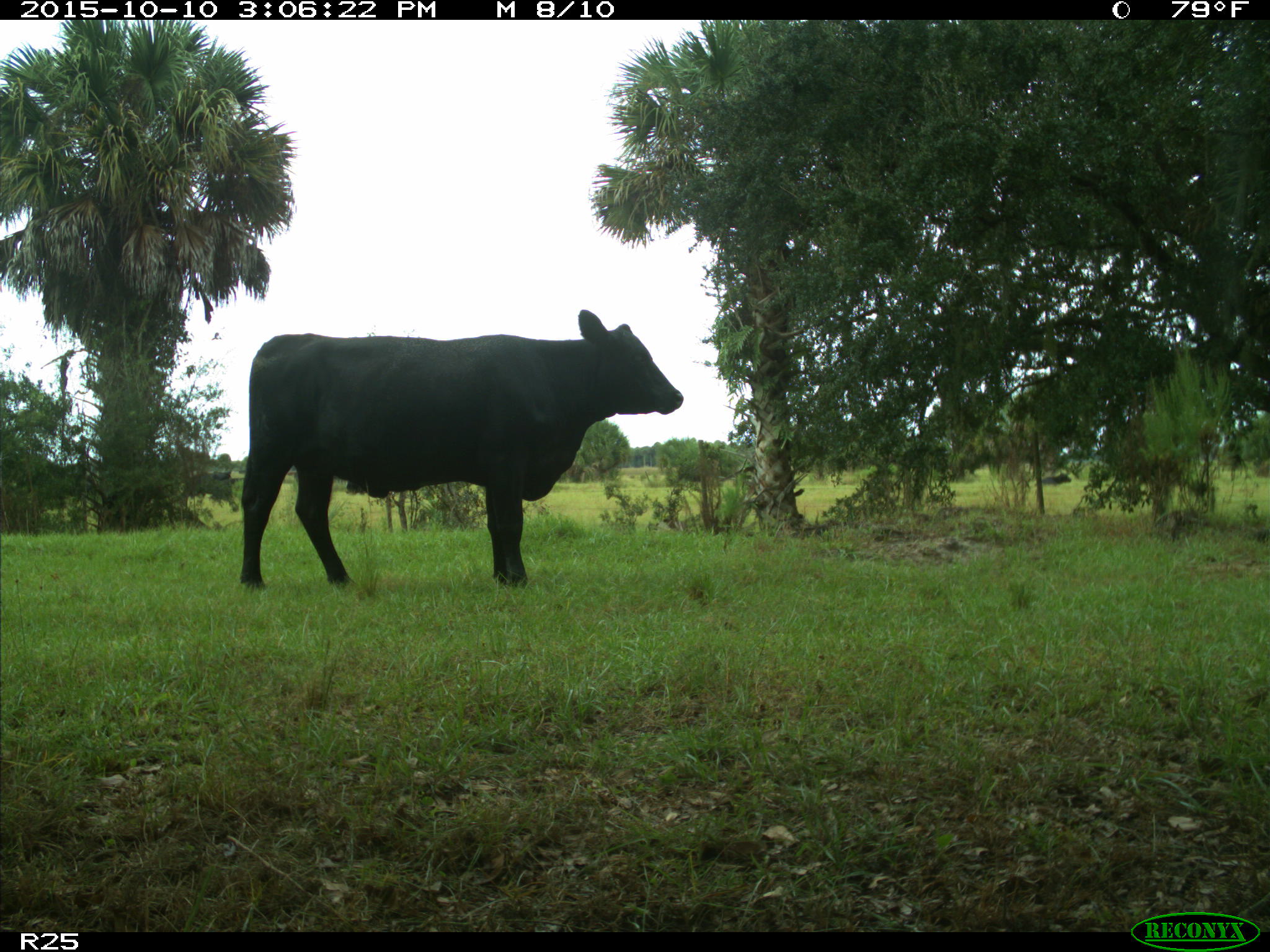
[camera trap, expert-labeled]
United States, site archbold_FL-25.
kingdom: Animalia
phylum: Chordata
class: Mammalia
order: Artiodactyla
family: Bovidae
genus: Bos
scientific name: Bos taurus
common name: domestic cow